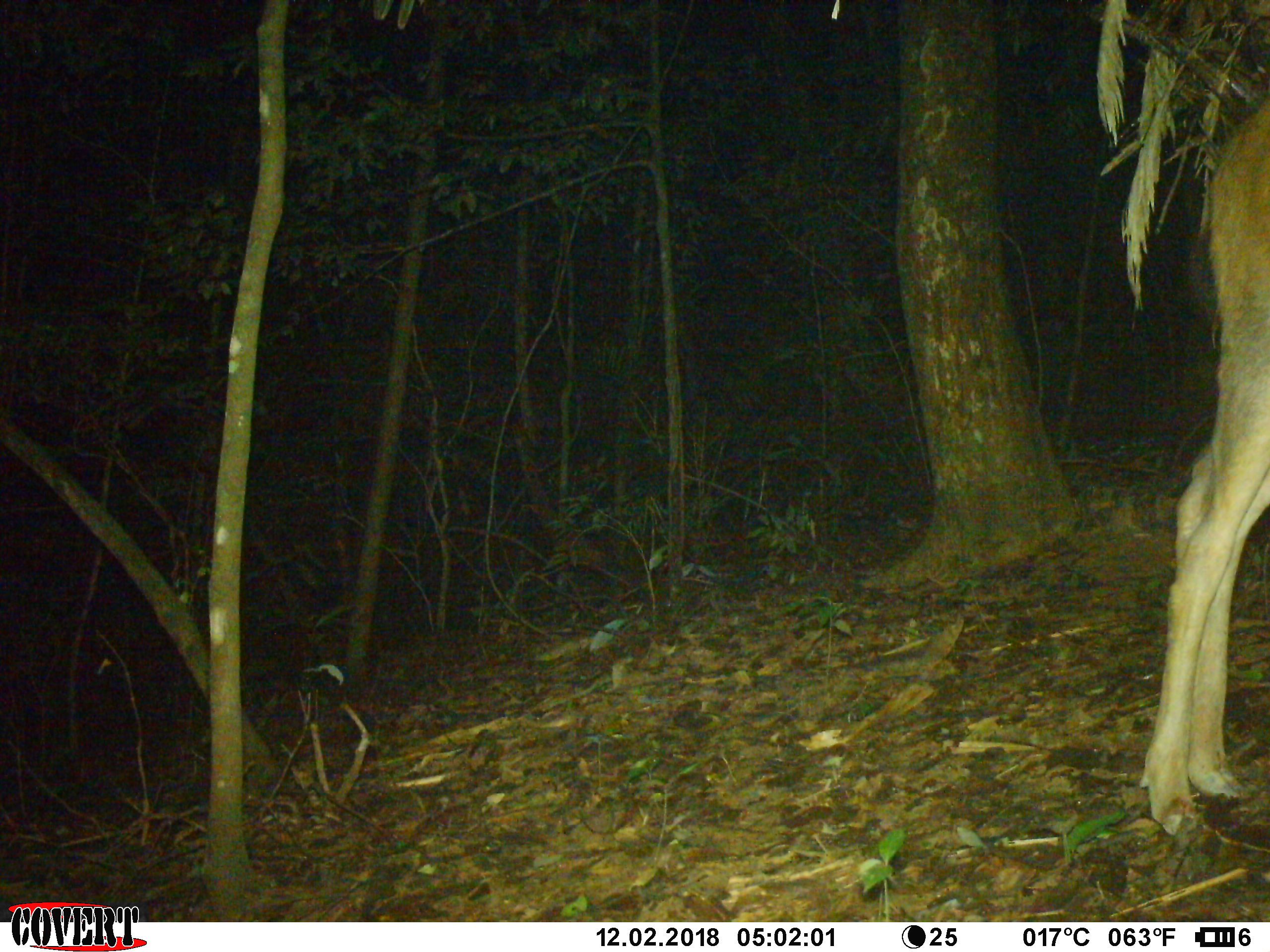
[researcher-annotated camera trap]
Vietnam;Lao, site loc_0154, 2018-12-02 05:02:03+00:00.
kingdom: Animalia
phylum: Chordata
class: Mammalia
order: Artiodactyla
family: Cervidae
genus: Rusa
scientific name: Rusa unicolor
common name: sambar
Sambar (Rusa unicolor). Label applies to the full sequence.